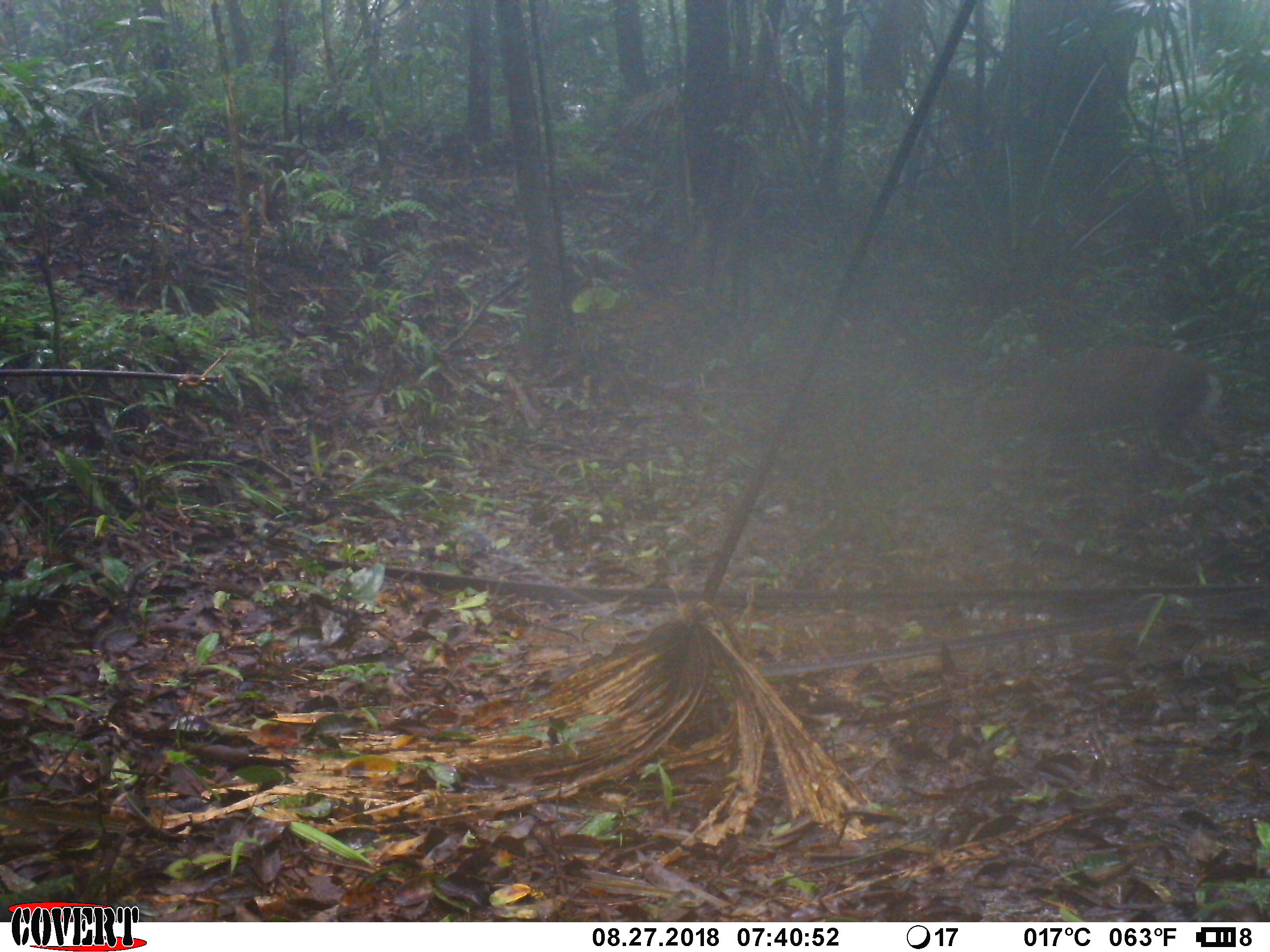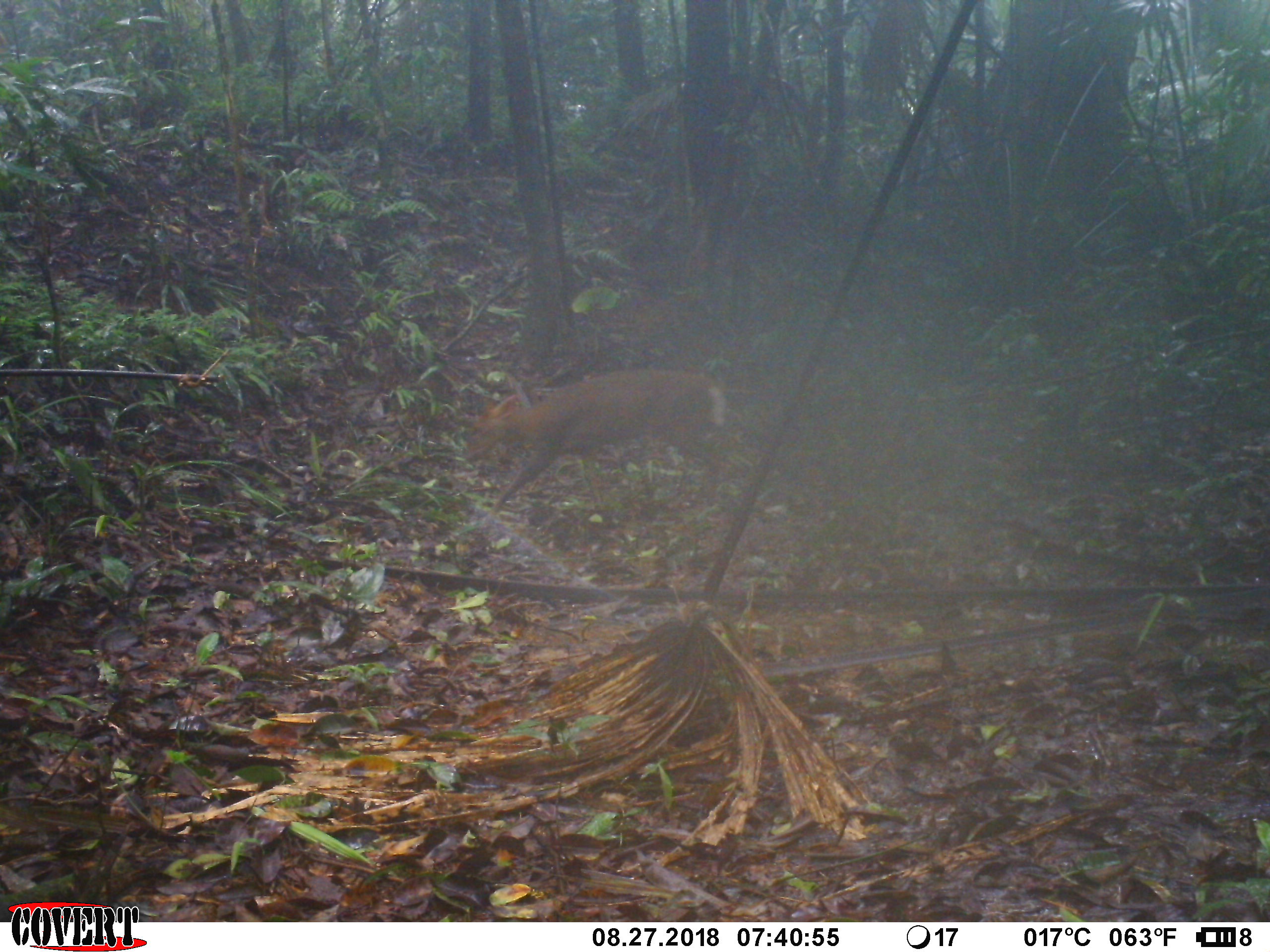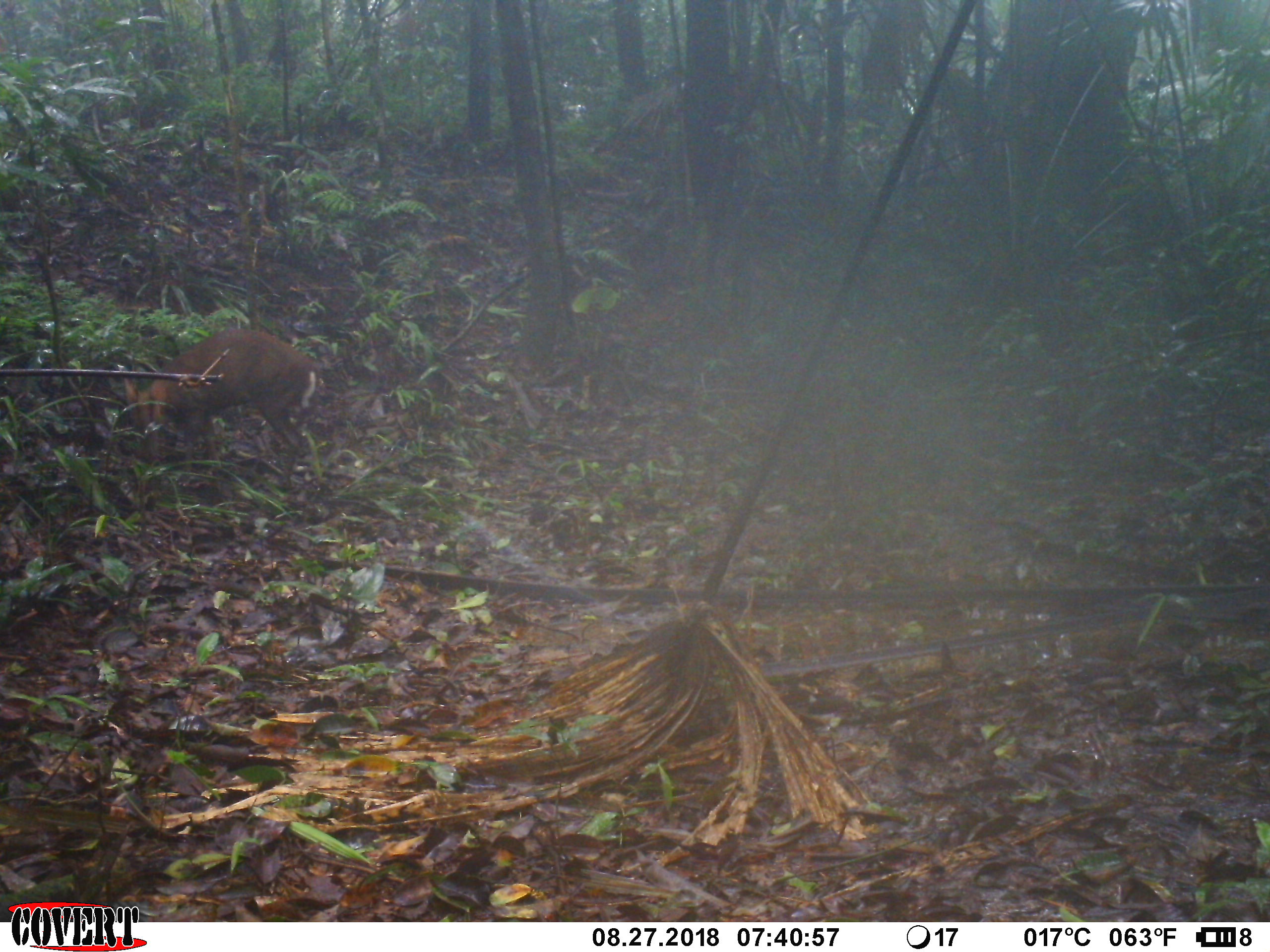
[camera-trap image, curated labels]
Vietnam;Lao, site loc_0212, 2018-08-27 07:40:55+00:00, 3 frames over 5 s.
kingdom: Animalia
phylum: Chordata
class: Mammalia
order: Artiodactyla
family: Cervidae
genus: Muntiacus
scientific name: Muntiacus rooseveltorum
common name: roosevelt's muntjac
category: roosevelts muntjac group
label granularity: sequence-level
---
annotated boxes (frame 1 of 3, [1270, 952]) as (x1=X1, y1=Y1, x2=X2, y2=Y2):
roosevelts muntjac group: (x1=1015, y1=345, x2=1225, y2=461)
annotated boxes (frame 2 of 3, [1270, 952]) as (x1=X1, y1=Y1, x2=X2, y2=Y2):
roosevelts muntjac group: (x1=459, y1=366, x2=729, y2=536)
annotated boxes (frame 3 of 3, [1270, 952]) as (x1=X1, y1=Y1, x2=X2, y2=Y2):
roosevelts muntjac group: (x1=121, y1=327, x2=322, y2=488)